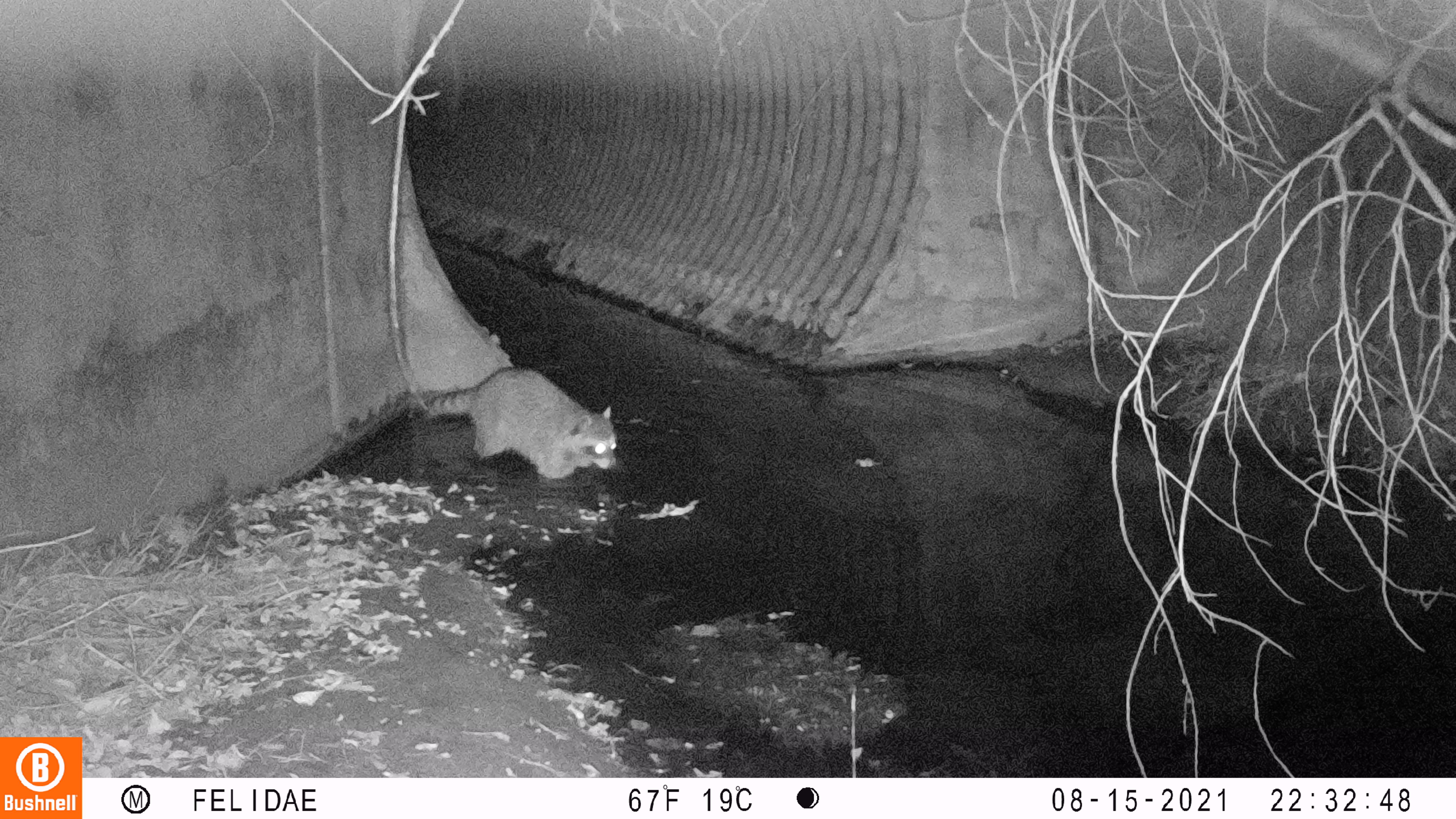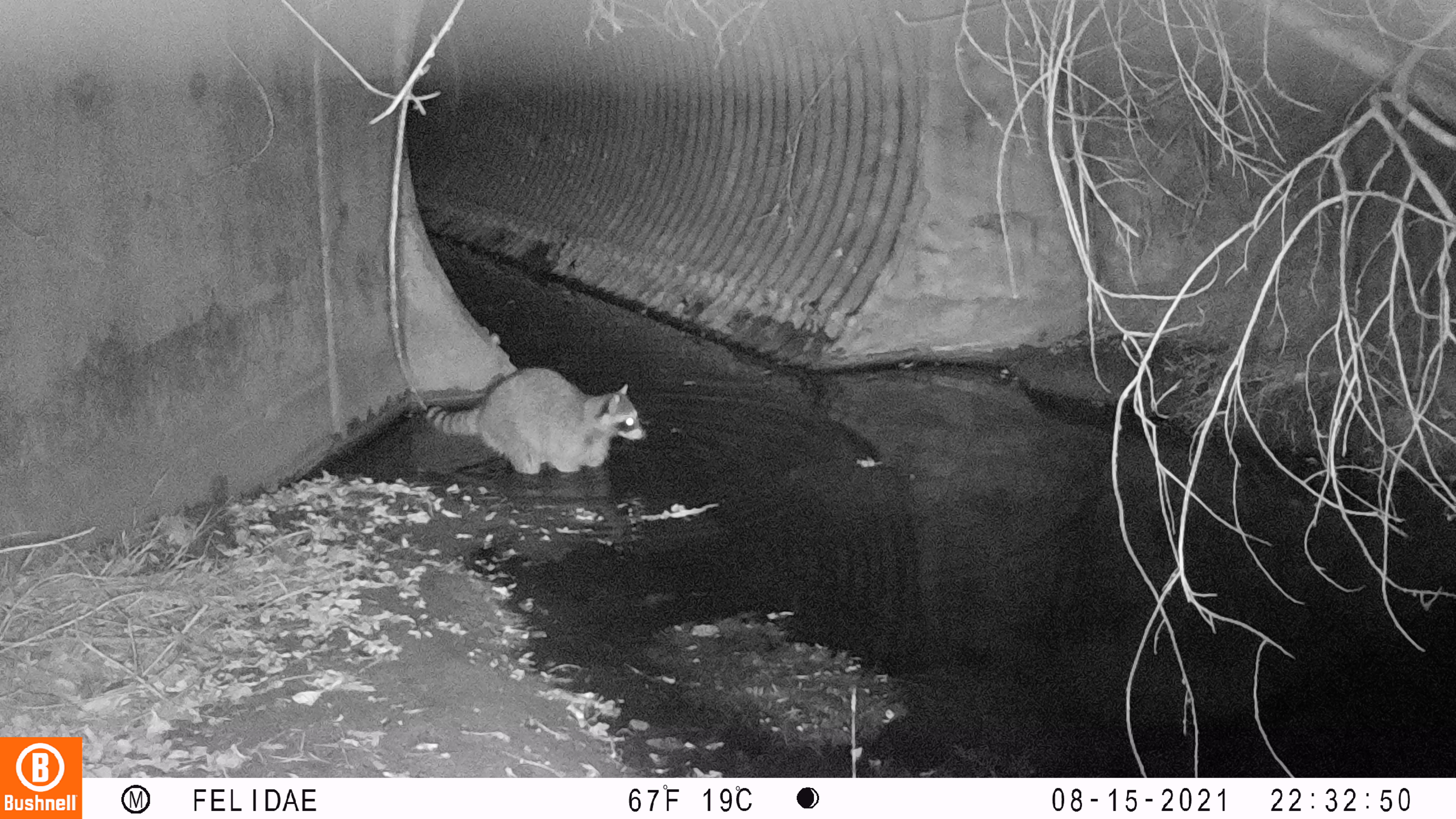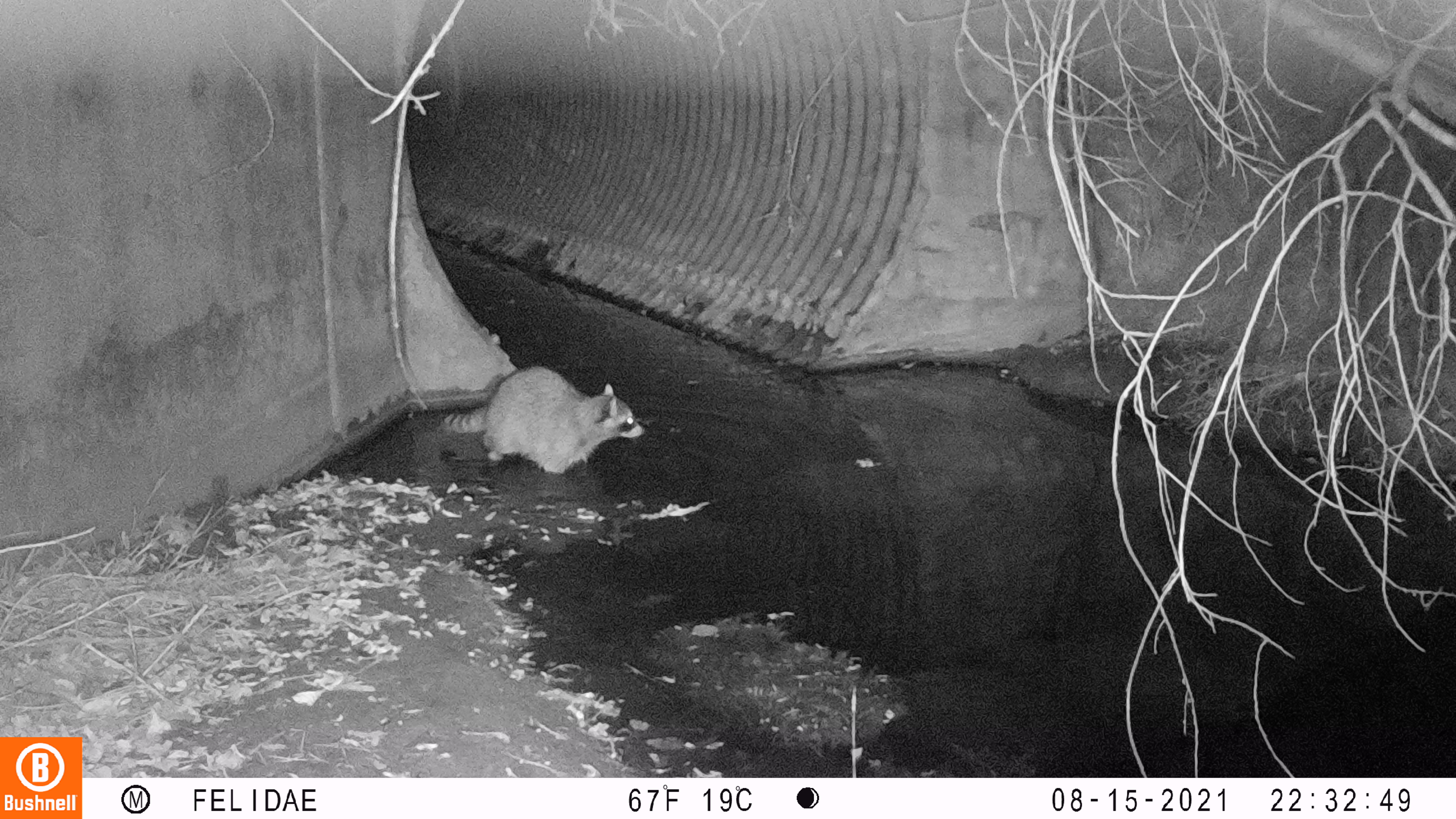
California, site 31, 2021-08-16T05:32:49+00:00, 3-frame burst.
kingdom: Animalia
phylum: Chordata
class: Mammalia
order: Carnivora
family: Procyonidae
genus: Procyon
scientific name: Procyon lotor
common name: raccoon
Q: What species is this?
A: Raccoon (Procyon lotor).